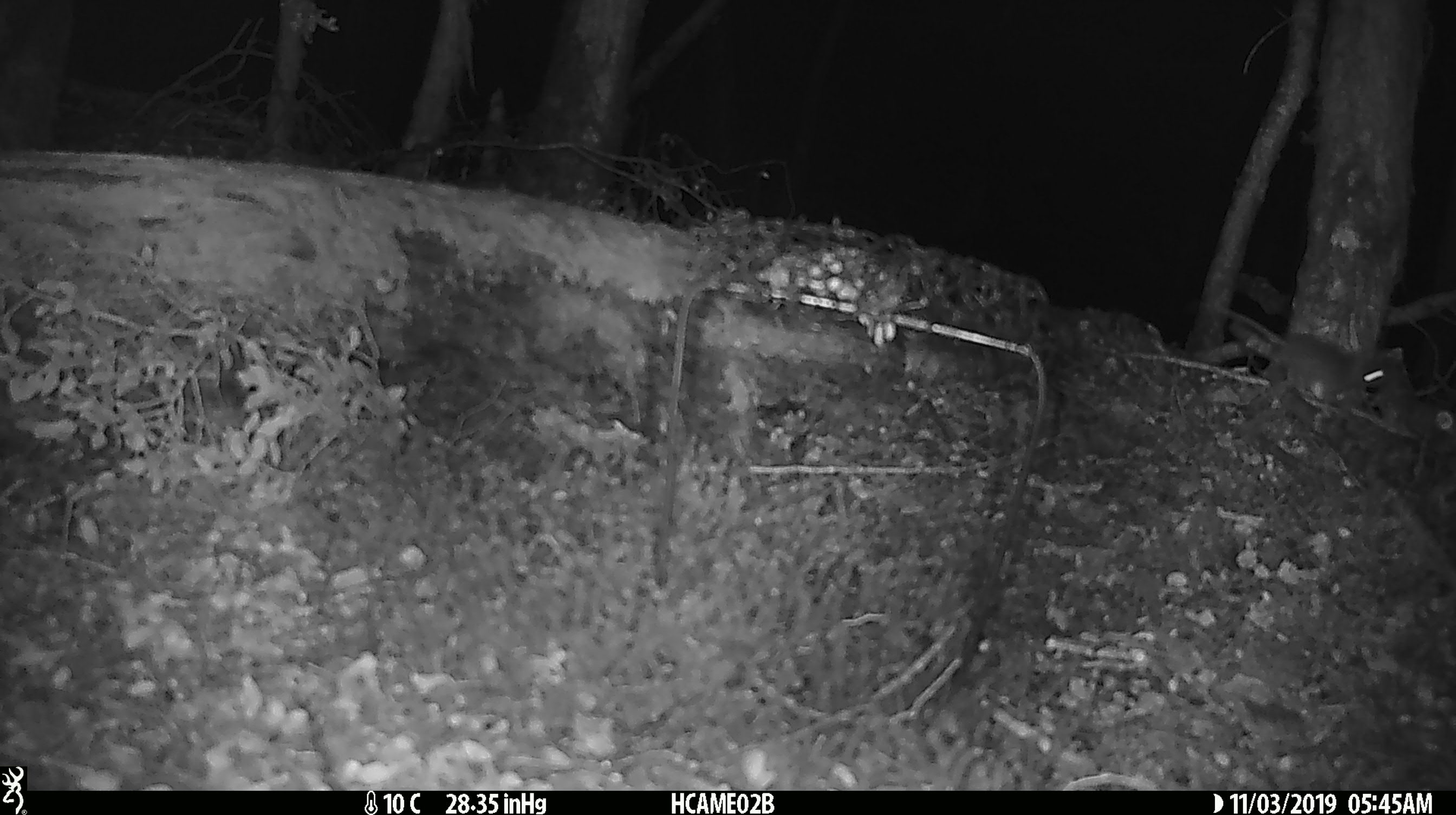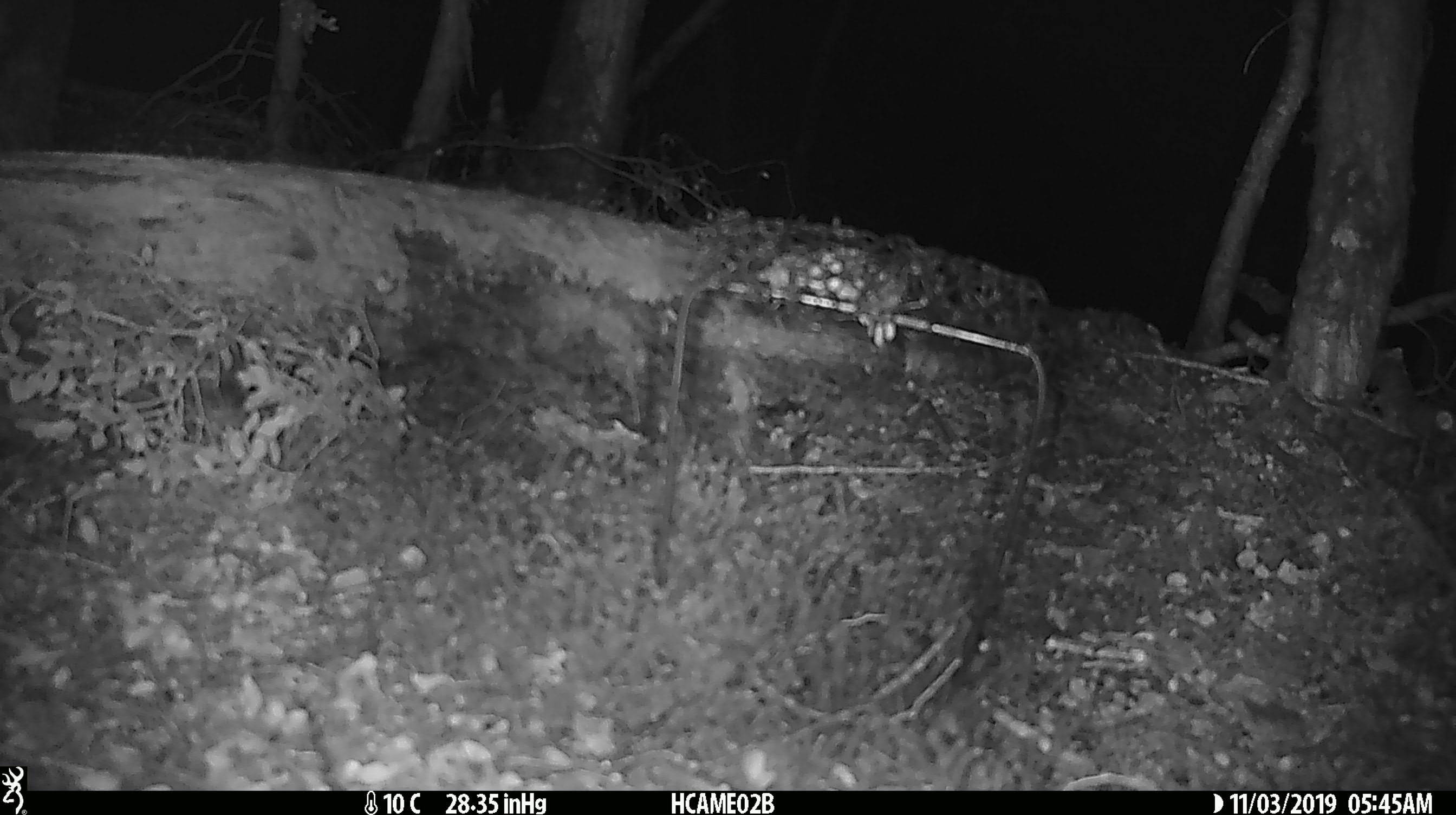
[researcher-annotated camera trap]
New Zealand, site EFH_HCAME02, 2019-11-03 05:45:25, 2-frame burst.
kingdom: Animalia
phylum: Chordata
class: Mammalia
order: Rodentia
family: Muridae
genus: Mus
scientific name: Mus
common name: mouse